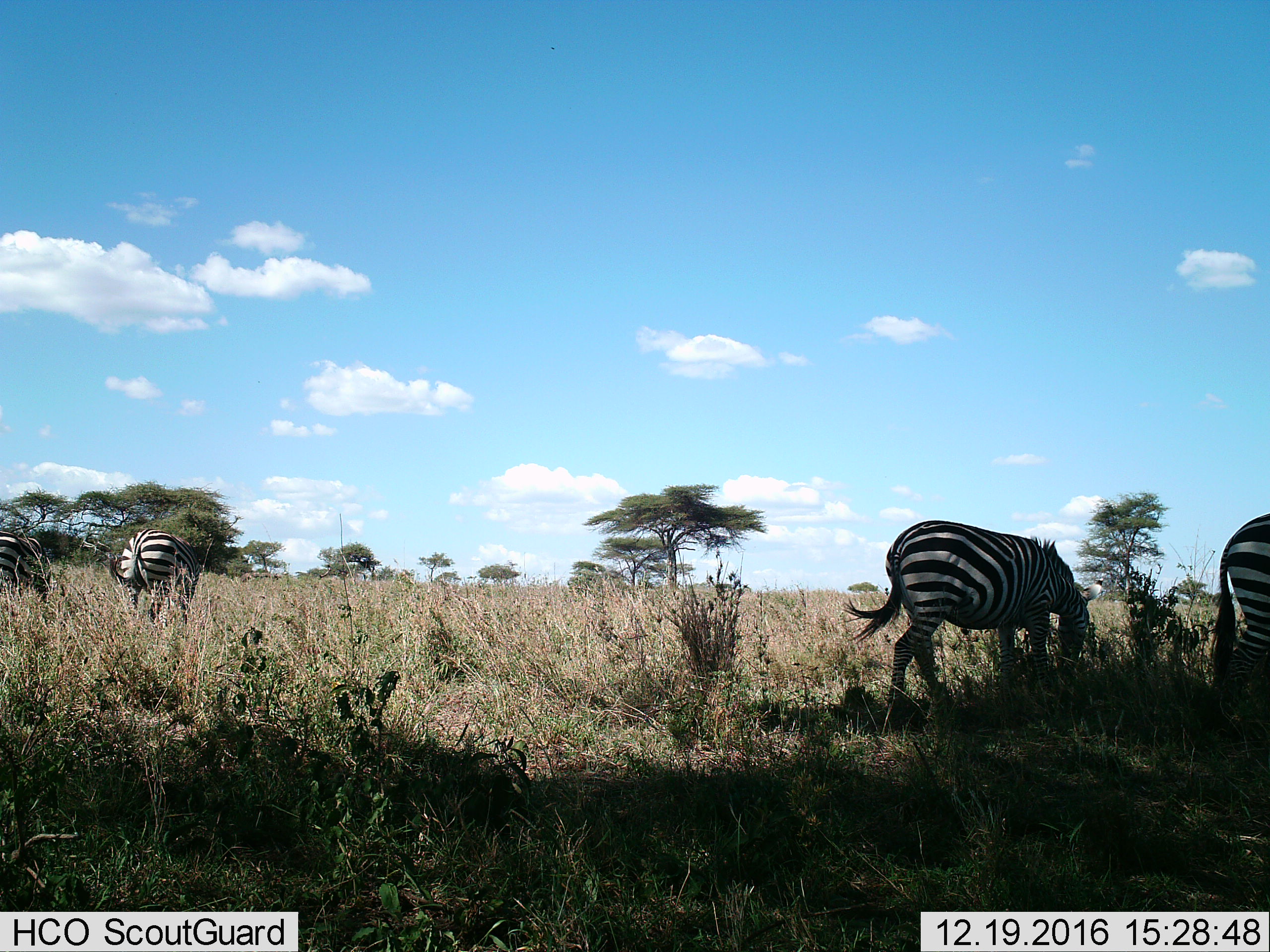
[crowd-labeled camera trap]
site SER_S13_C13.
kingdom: Animalia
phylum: Chordata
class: Mammalia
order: Perissodactyla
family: Equidae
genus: Equus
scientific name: Equus quagga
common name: plains zebra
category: zebraplains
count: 4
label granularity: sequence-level